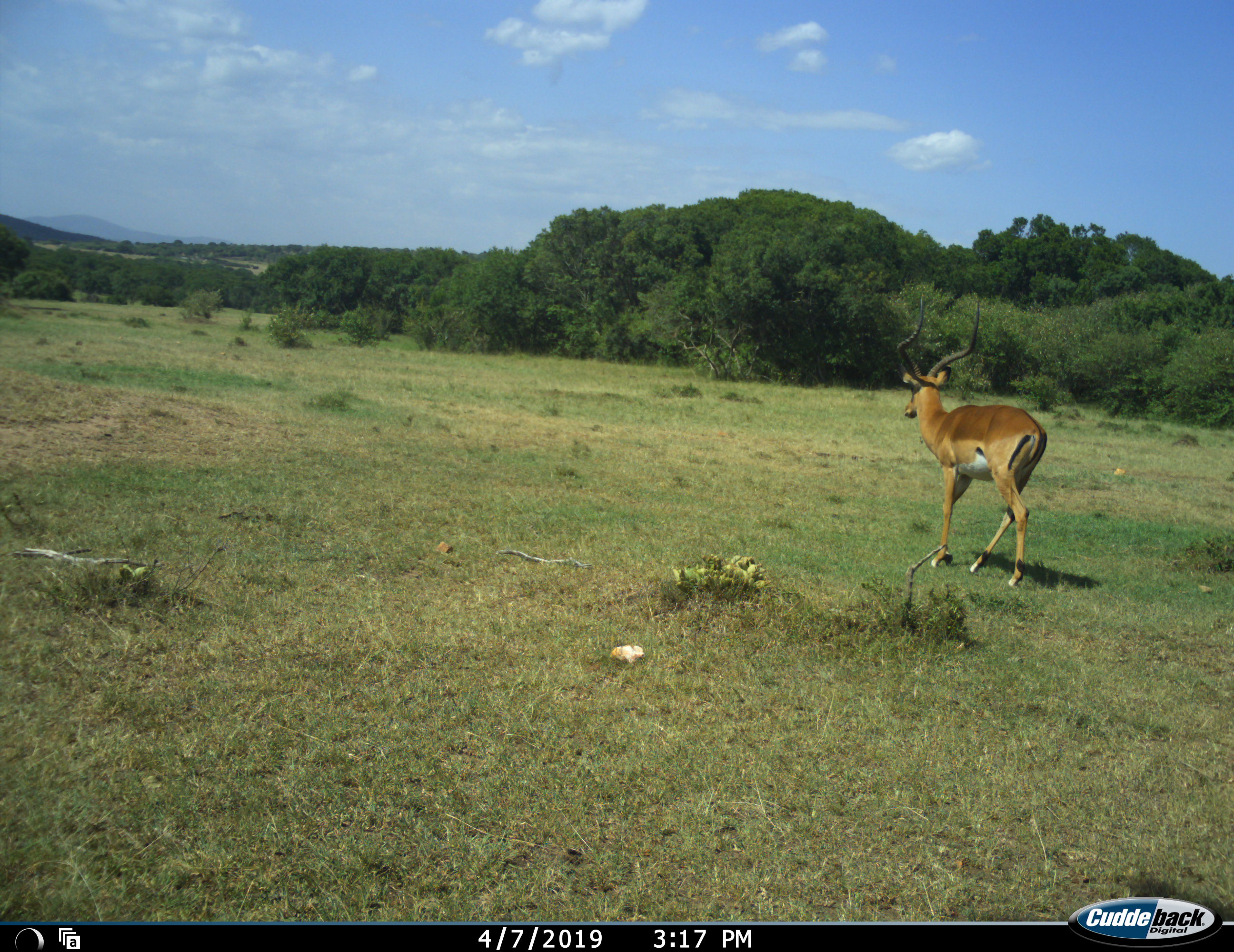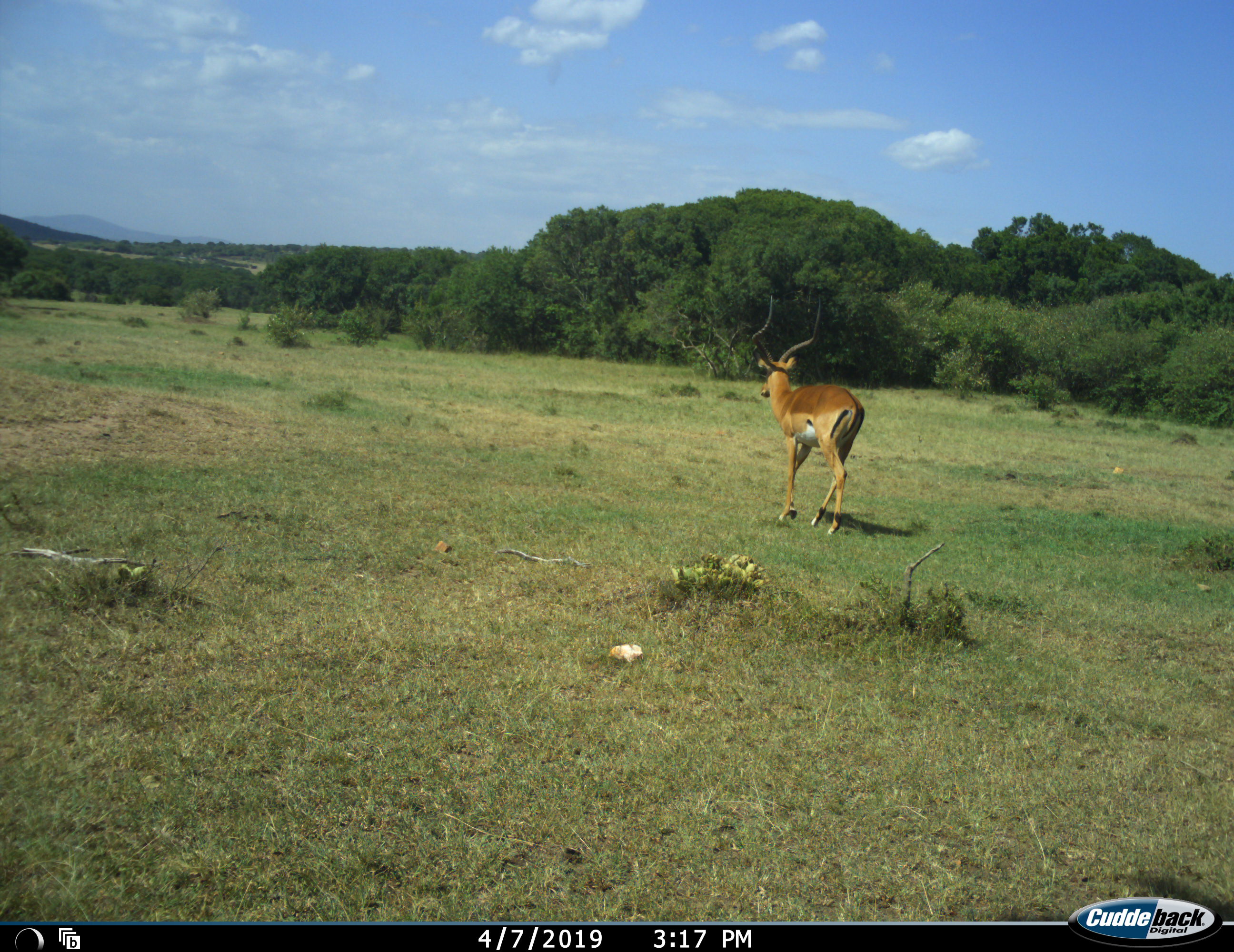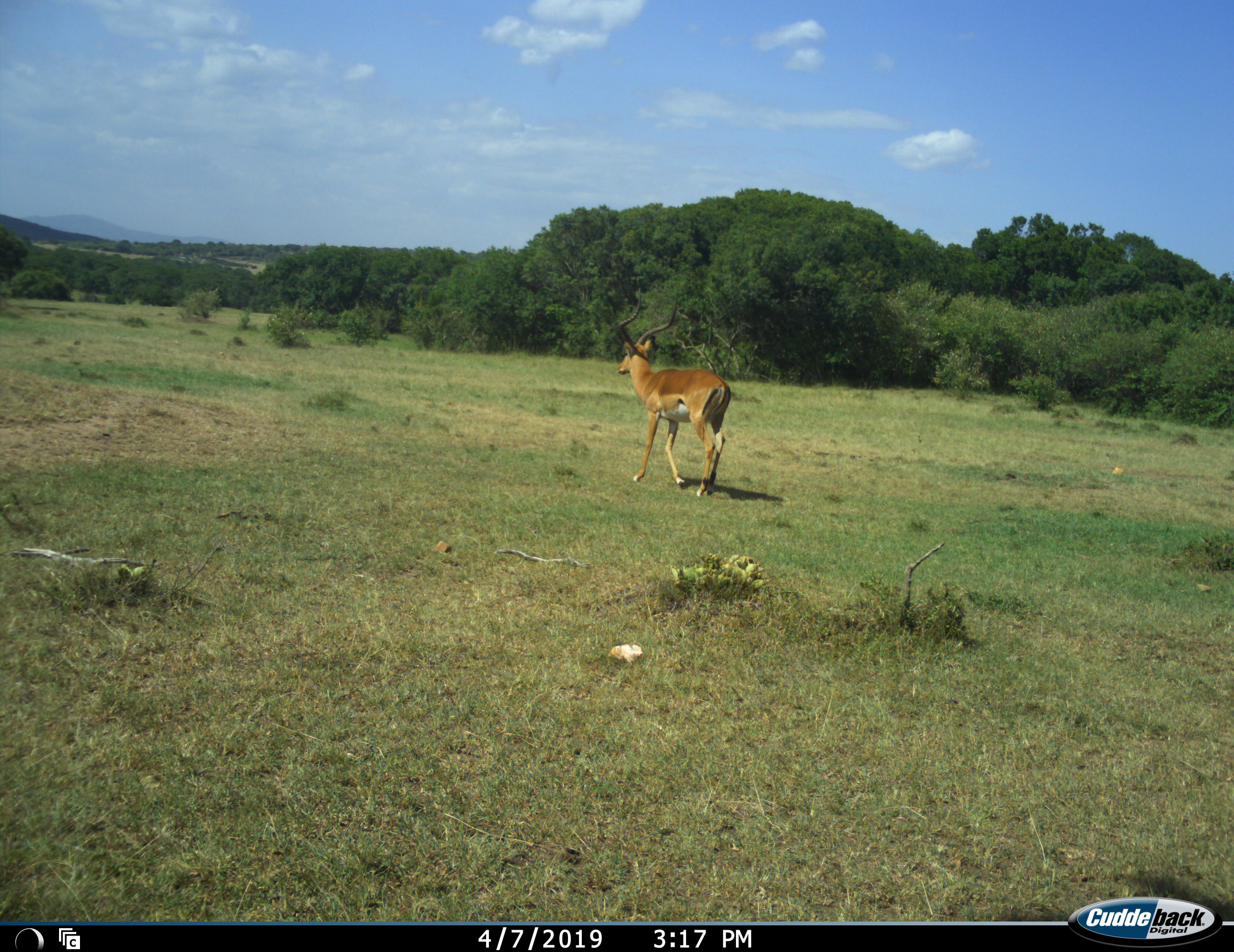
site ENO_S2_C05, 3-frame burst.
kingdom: Animalia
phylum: Chordata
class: Mammalia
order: Artiodactyla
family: Bovidae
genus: Aepyceros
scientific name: Aepyceros melampus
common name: impala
Impala (Aepyceros melampus), count 1. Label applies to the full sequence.